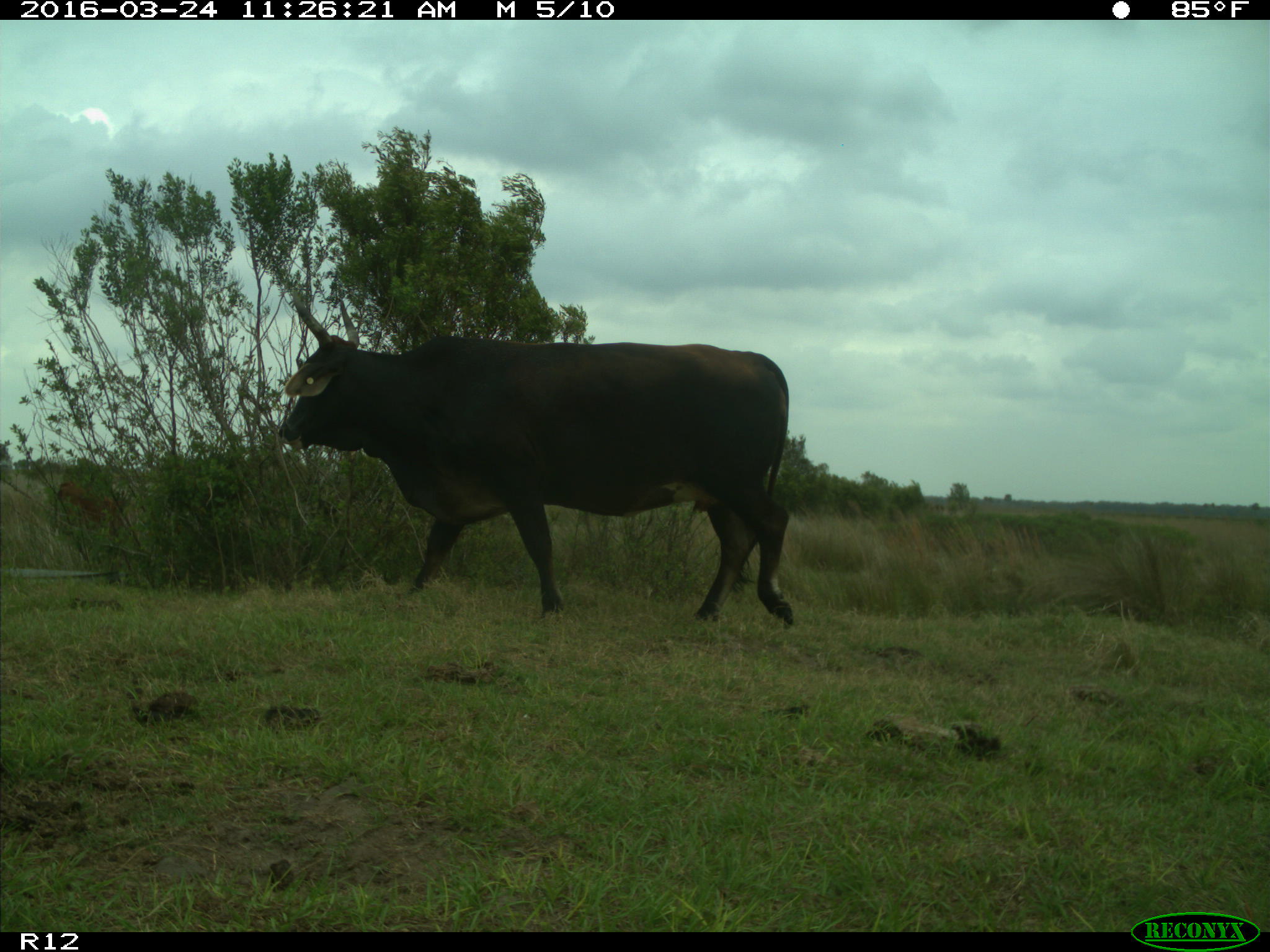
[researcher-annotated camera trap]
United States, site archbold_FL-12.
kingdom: Animalia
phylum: Chordata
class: Mammalia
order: Artiodactyla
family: Bovidae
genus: Bos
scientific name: Bos taurus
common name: domestic cow